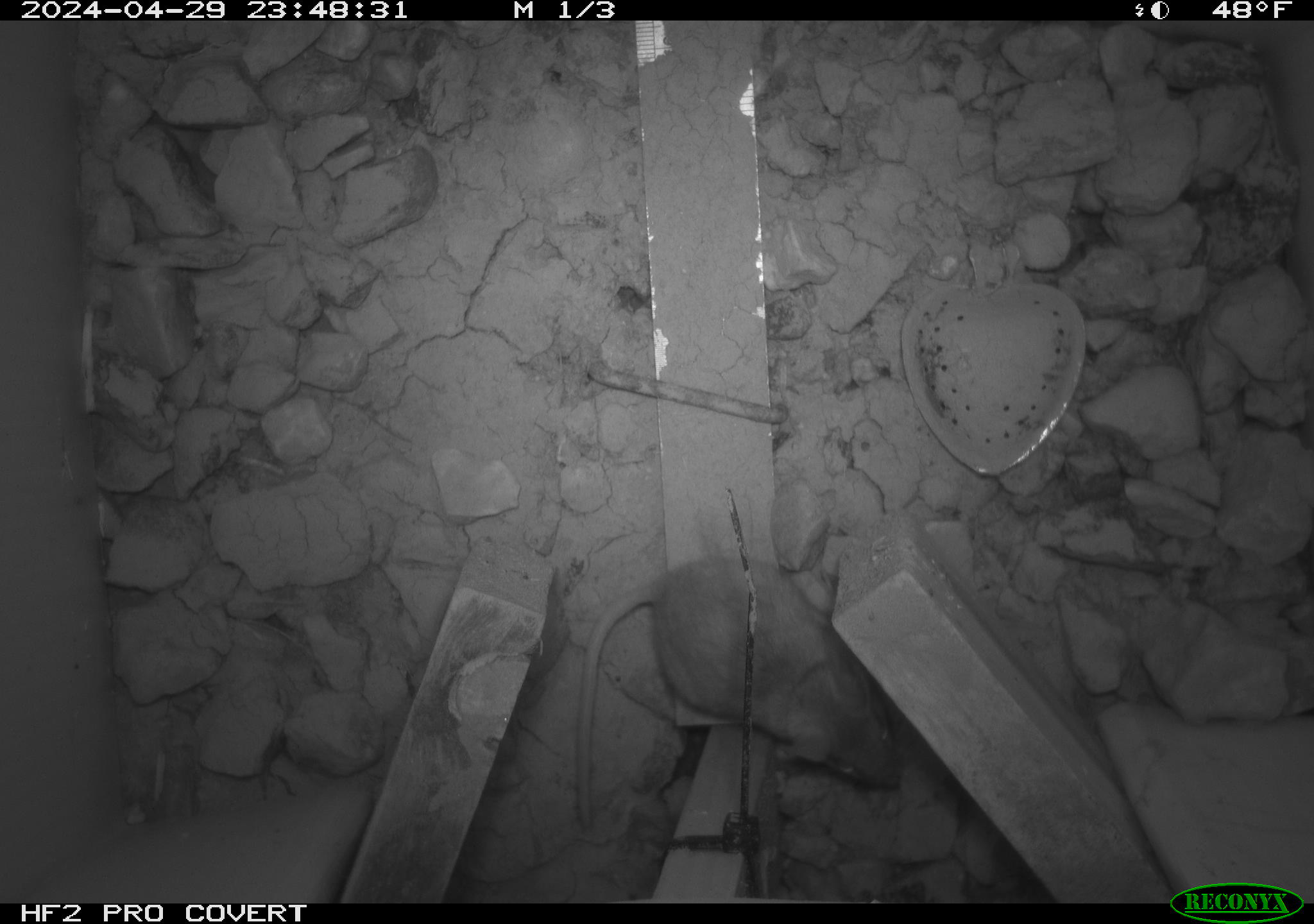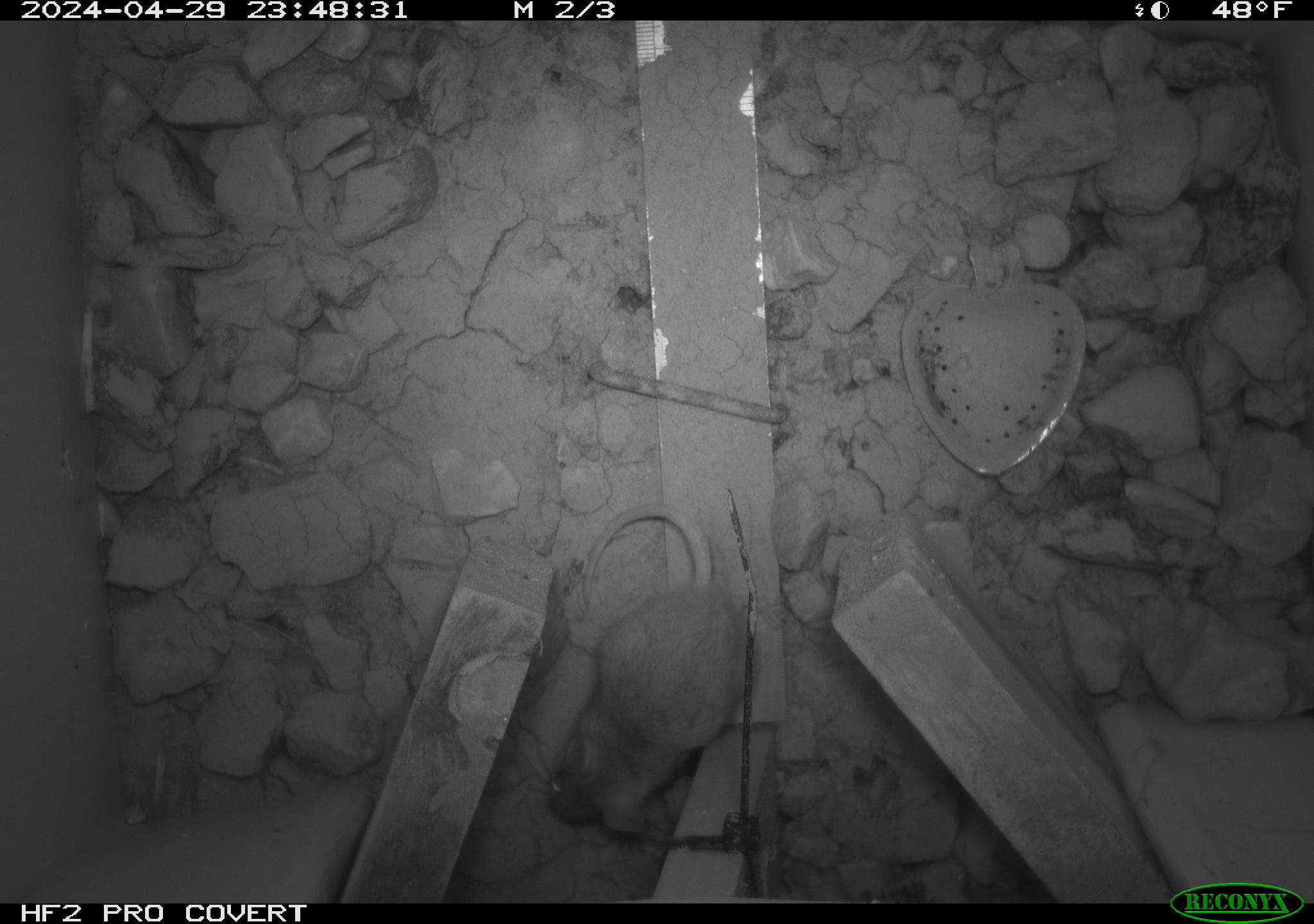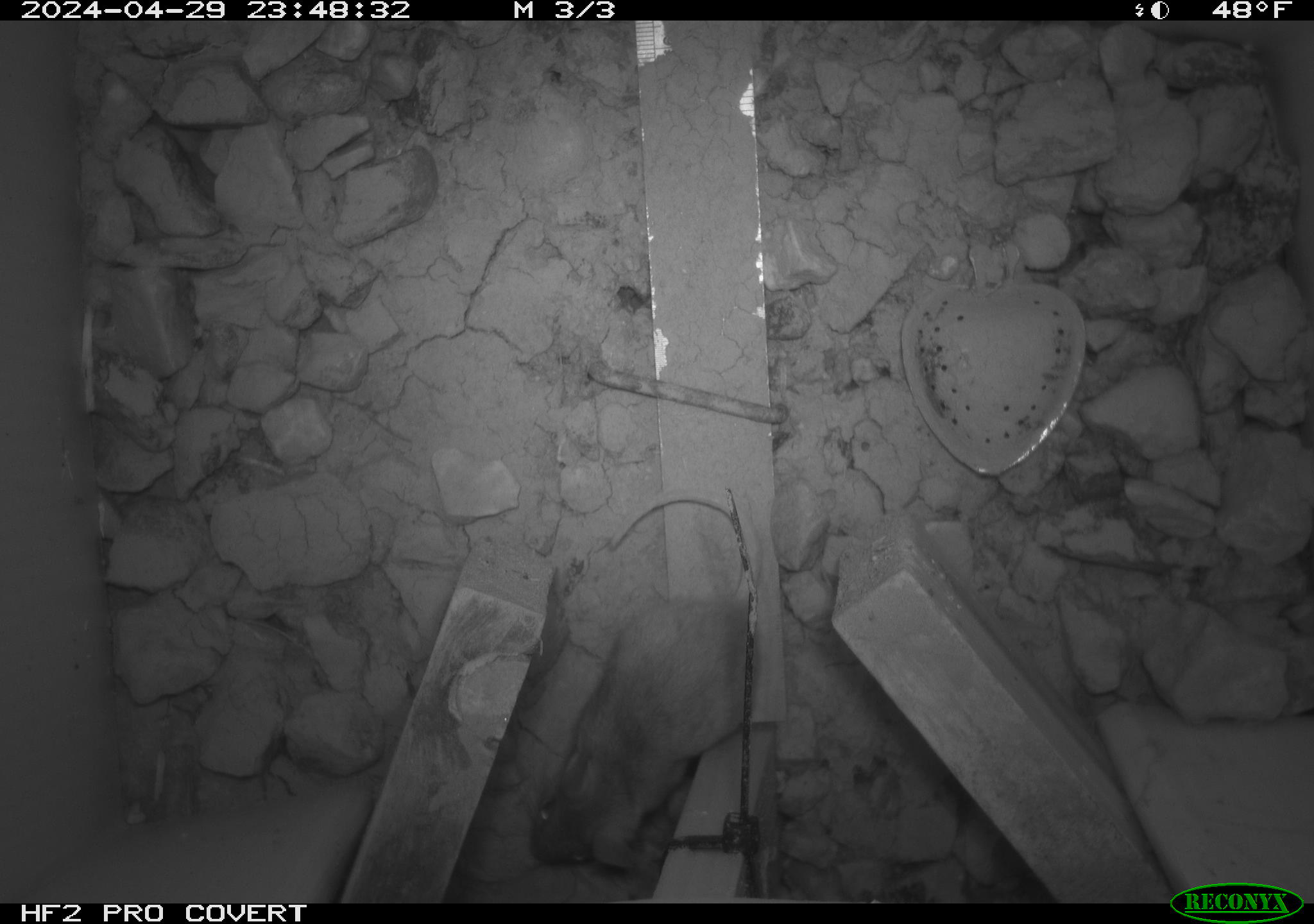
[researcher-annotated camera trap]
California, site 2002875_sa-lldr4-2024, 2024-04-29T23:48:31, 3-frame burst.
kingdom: Animalia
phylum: Chordata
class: Mammalia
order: Rodentia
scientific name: Rodentia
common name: rodent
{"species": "rodent (Rodentia)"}